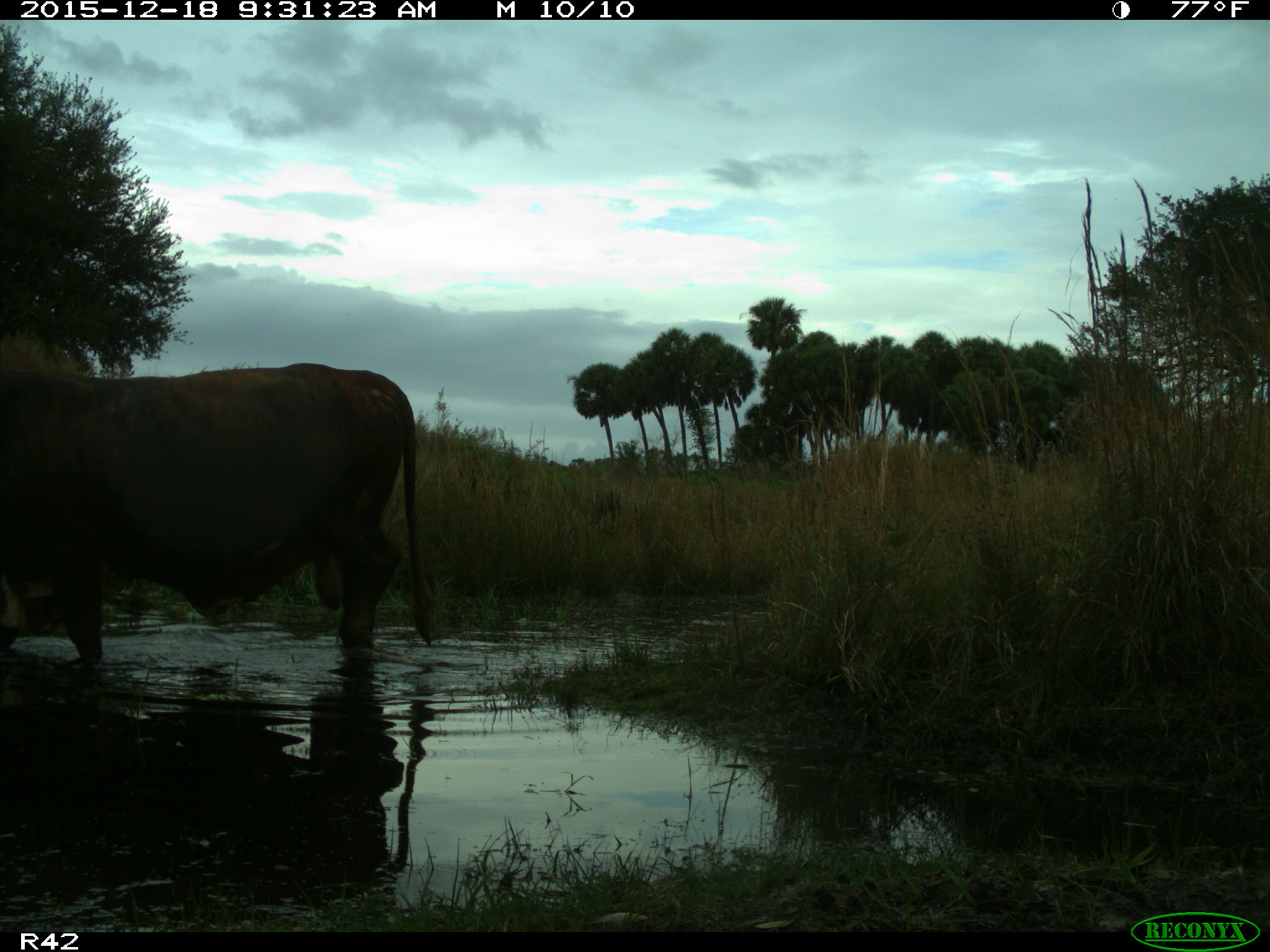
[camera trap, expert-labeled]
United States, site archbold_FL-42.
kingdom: Animalia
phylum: Chordata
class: Mammalia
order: Artiodactyla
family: Bovidae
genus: Bos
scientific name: Bos taurus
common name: domestic cow